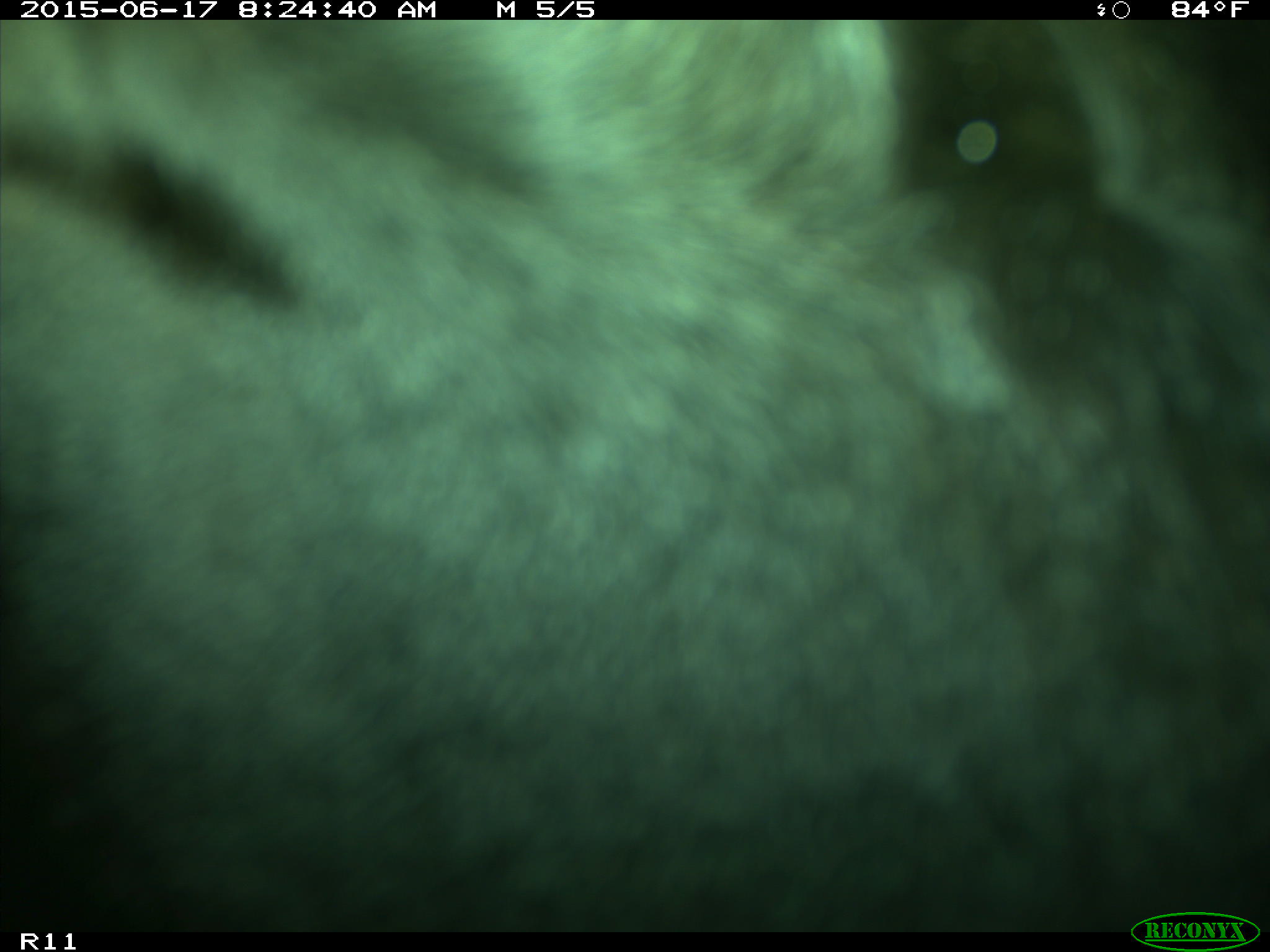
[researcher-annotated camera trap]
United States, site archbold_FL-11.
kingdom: Animalia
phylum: Chordata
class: Mammalia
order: Artiodactyla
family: Bovidae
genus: Bos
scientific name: Bos taurus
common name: domestic cow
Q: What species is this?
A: Bos taurus (domestic cow).